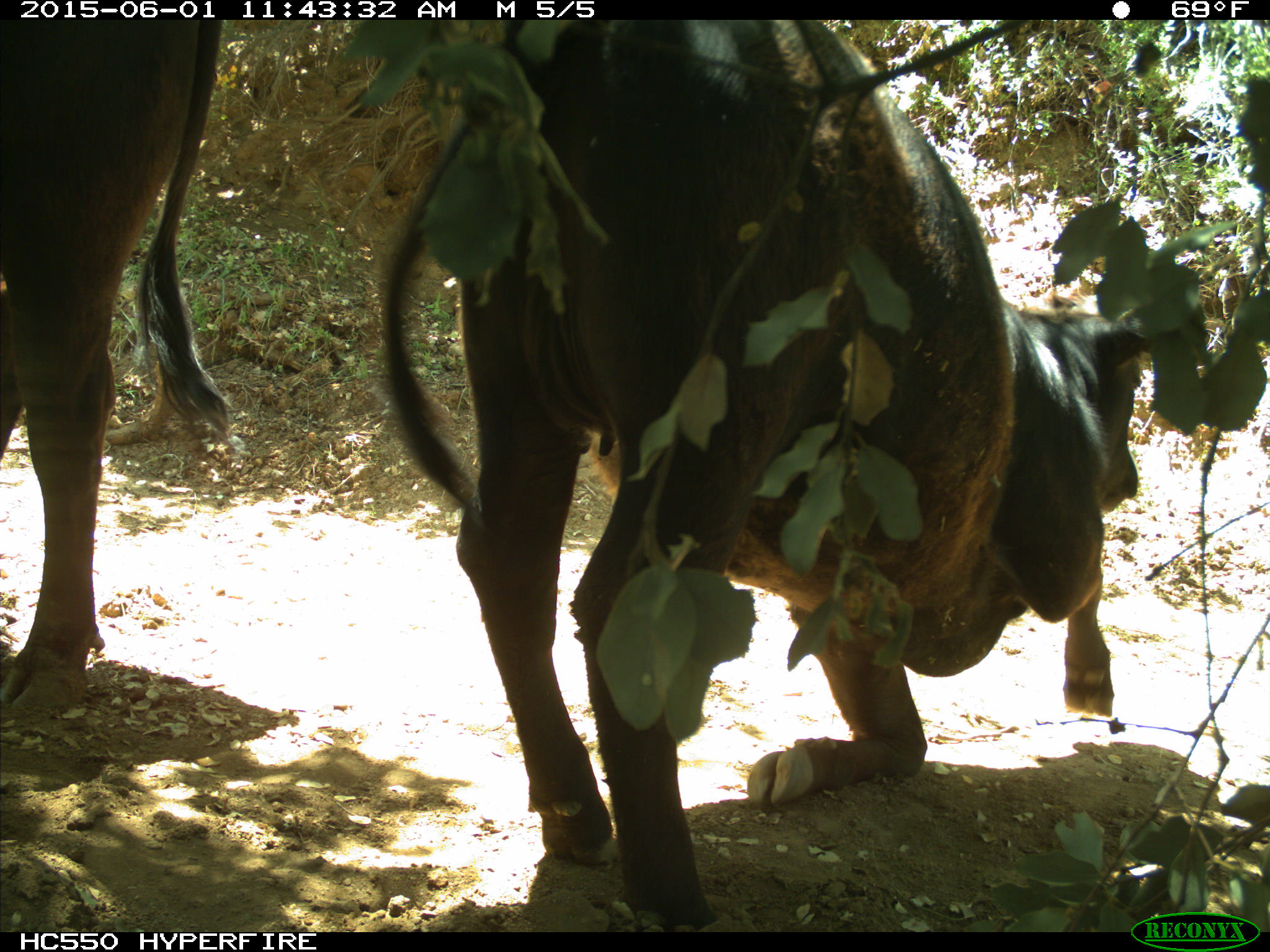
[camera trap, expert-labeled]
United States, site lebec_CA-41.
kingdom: Animalia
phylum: Chordata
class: Mammalia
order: Artiodactyla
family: Bovidae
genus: Bos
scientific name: Bos taurus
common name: domestic cow